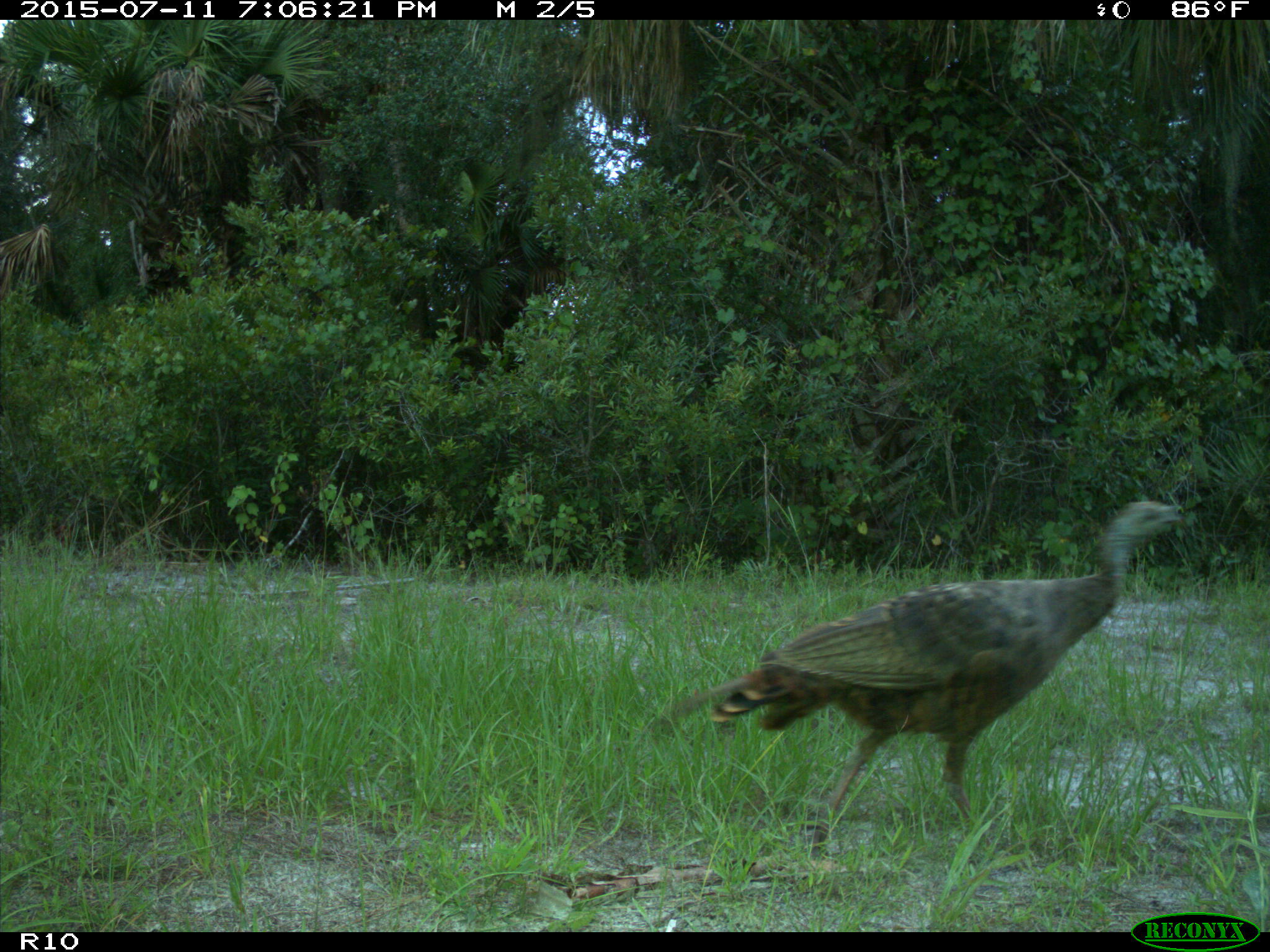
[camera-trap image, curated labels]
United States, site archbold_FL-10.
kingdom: Animalia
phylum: Chordata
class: Aves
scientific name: Aves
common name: birds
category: unidentified bird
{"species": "unidentified bird (birds) (Aves)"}